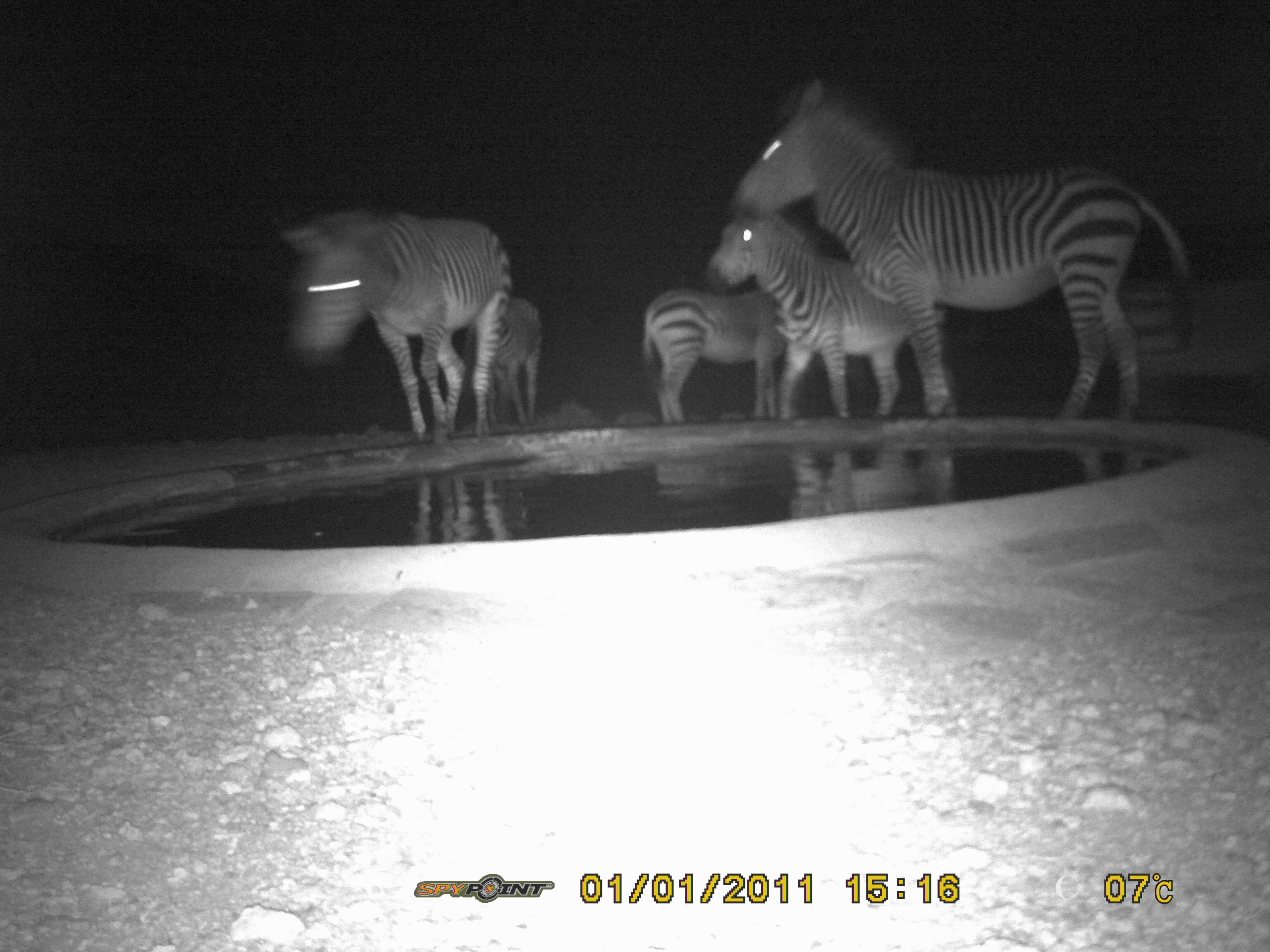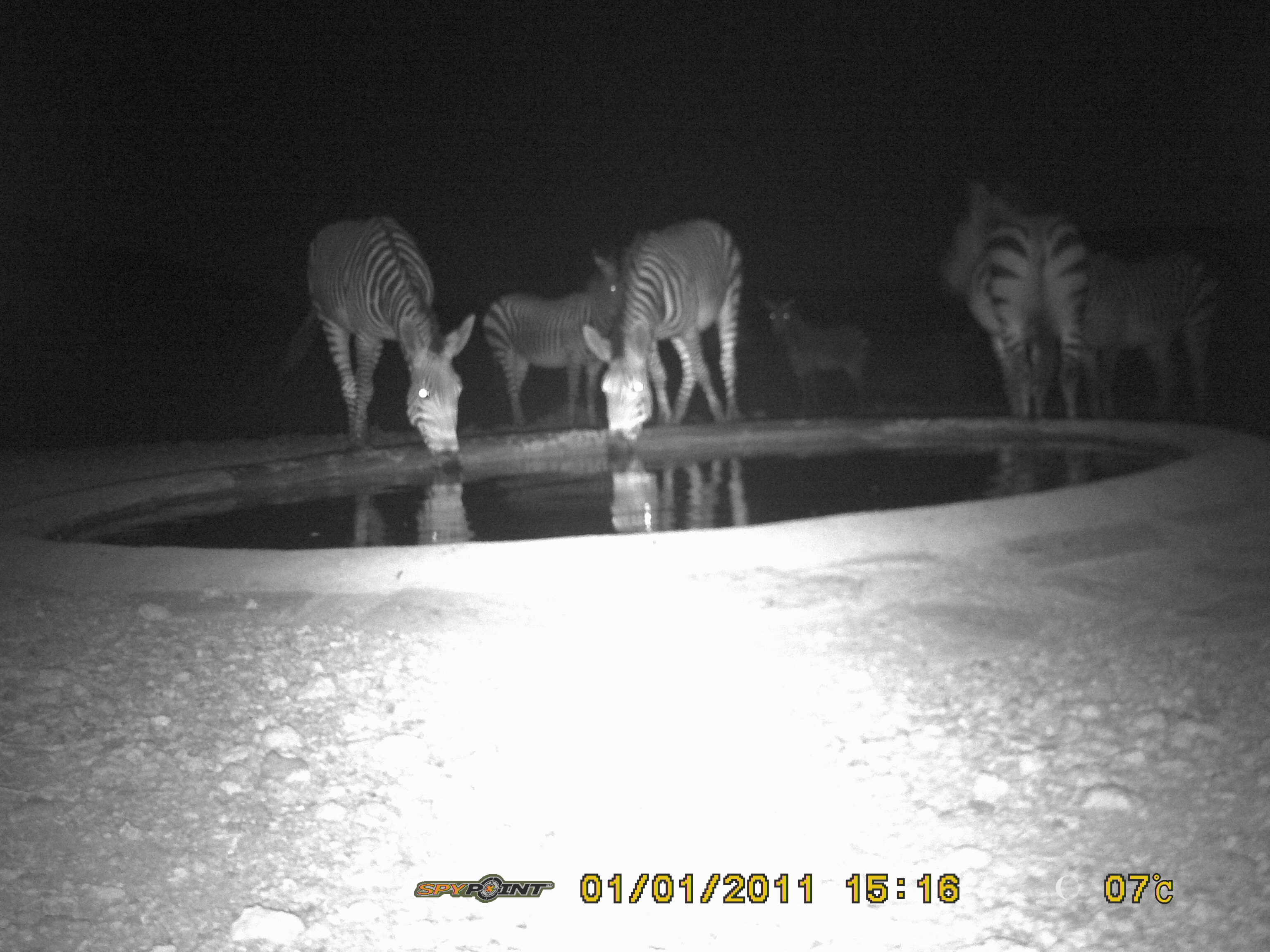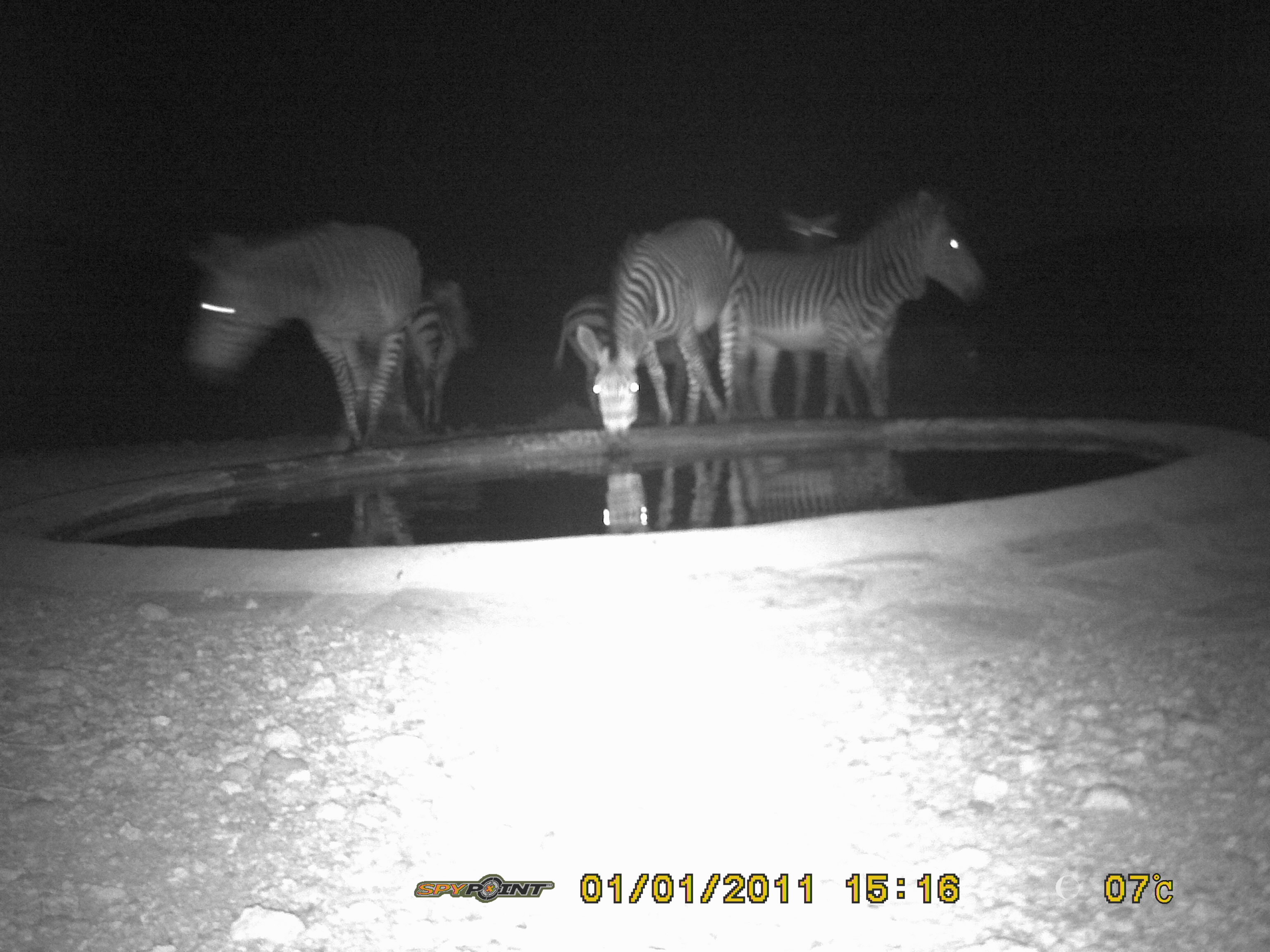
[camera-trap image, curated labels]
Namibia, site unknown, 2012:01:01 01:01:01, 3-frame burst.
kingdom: Animalia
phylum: Chordata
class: Mammalia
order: Perissodactyla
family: Equidae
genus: Equus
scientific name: Equus zebra hartmannae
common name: hartmann's mountain zebra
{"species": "Equus zebra hartmannae (hartmann's mountain zebra)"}